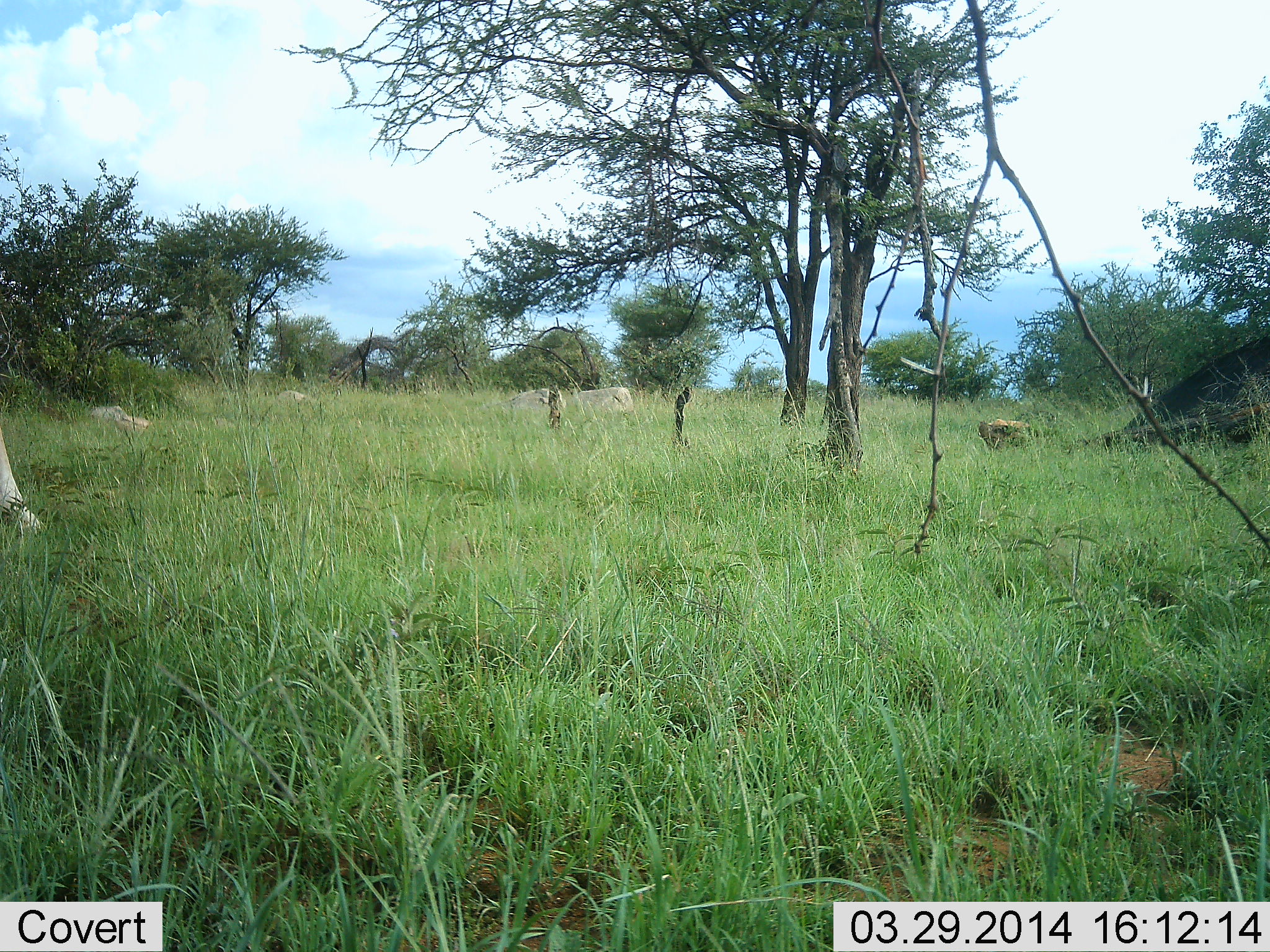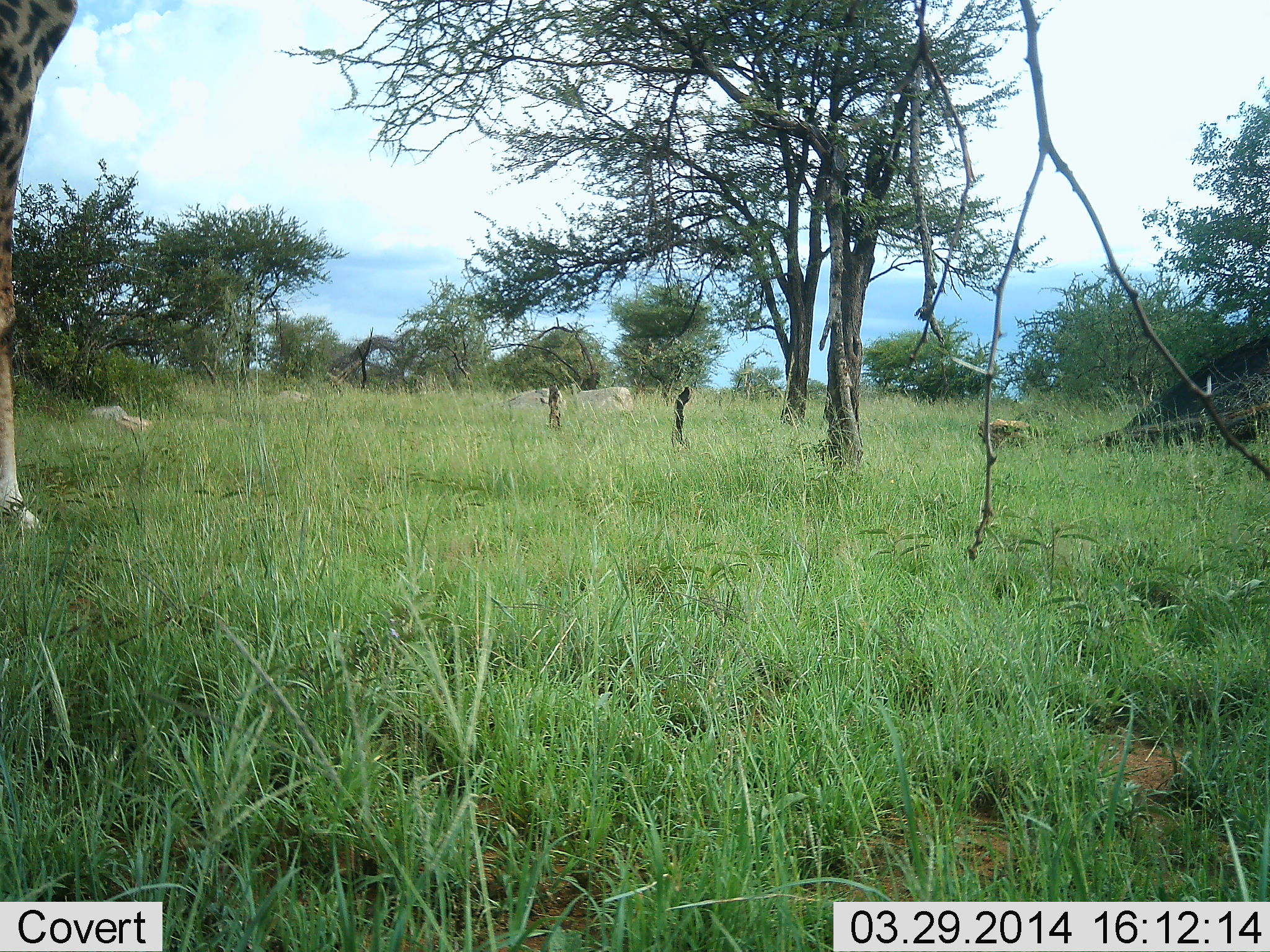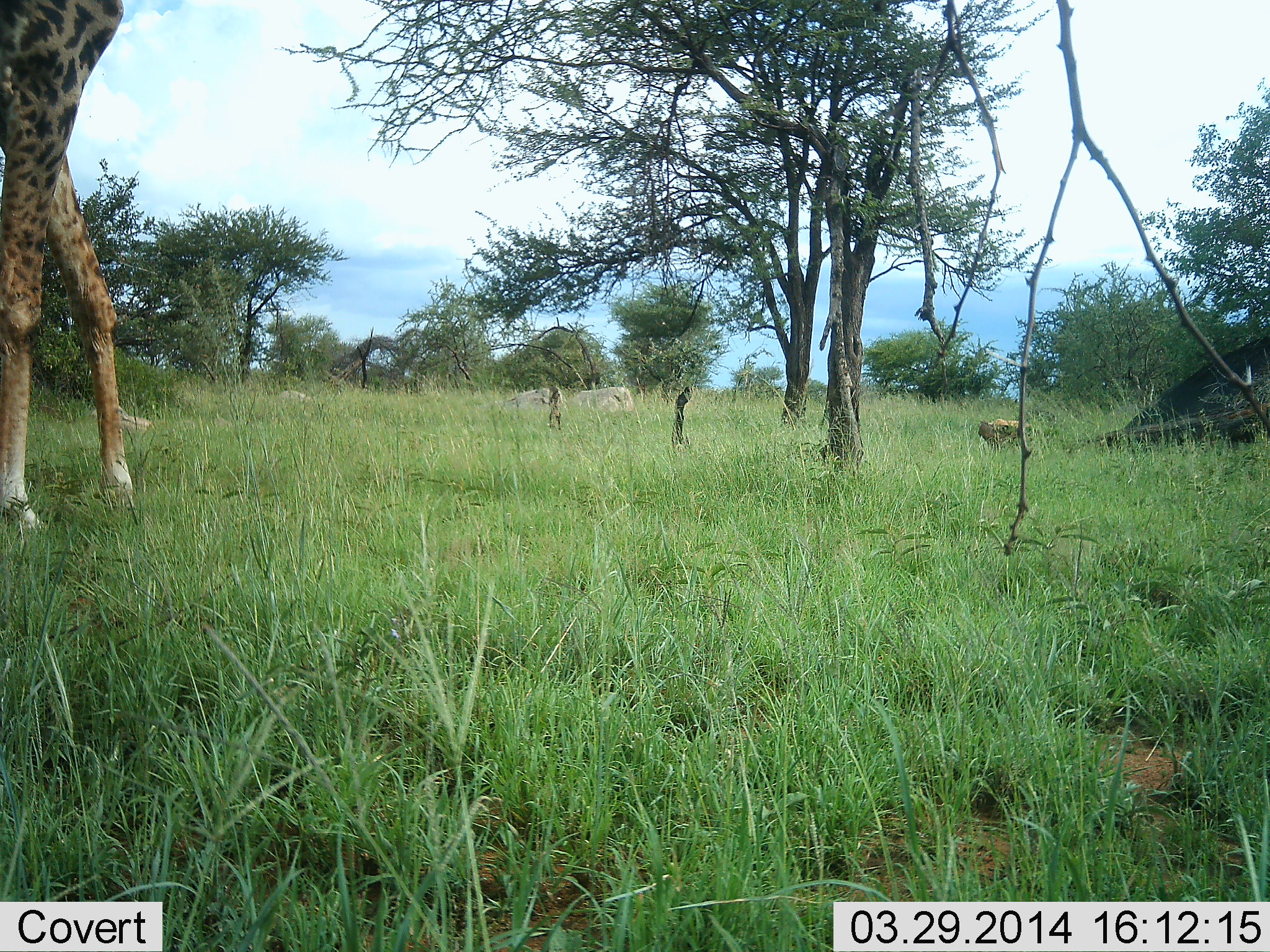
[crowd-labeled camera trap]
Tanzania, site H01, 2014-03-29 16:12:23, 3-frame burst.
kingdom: Animalia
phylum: Chordata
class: Mammalia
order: Artiodactyla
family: Giraffidae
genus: Giraffa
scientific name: Giraffa camelopardalis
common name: giraffe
Giraffe (Giraffa camelopardalis), count 1. Behavior (volunteer vote fractions): standing 10%, resting 0%, moving 90%, interacting 0%. Young present (vote fraction): 0%. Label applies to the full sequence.